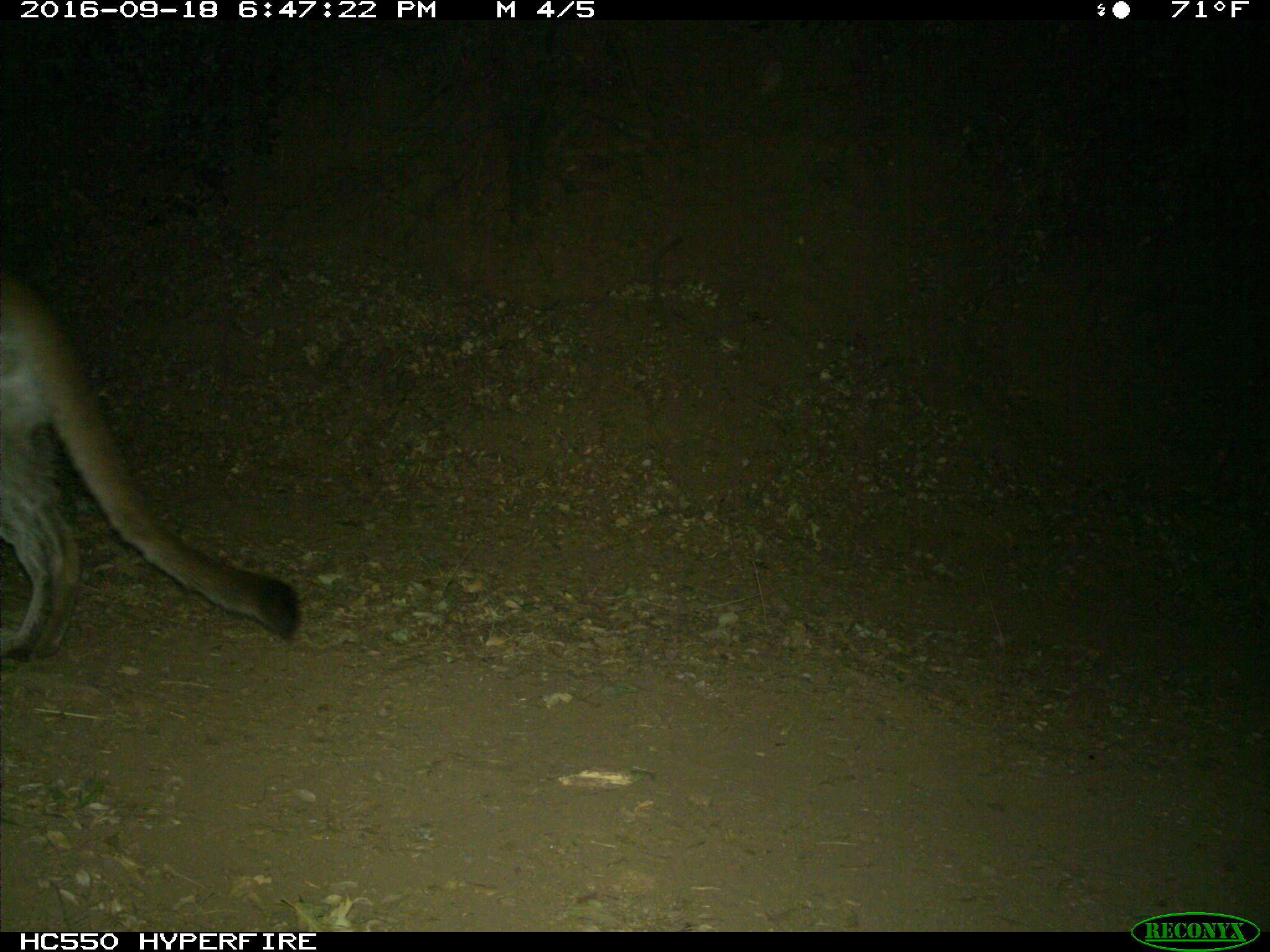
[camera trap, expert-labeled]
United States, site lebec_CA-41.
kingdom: Animalia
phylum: Chordata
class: Mammalia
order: Carnivora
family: Felidae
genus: Puma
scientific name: Puma concolor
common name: mountain lion